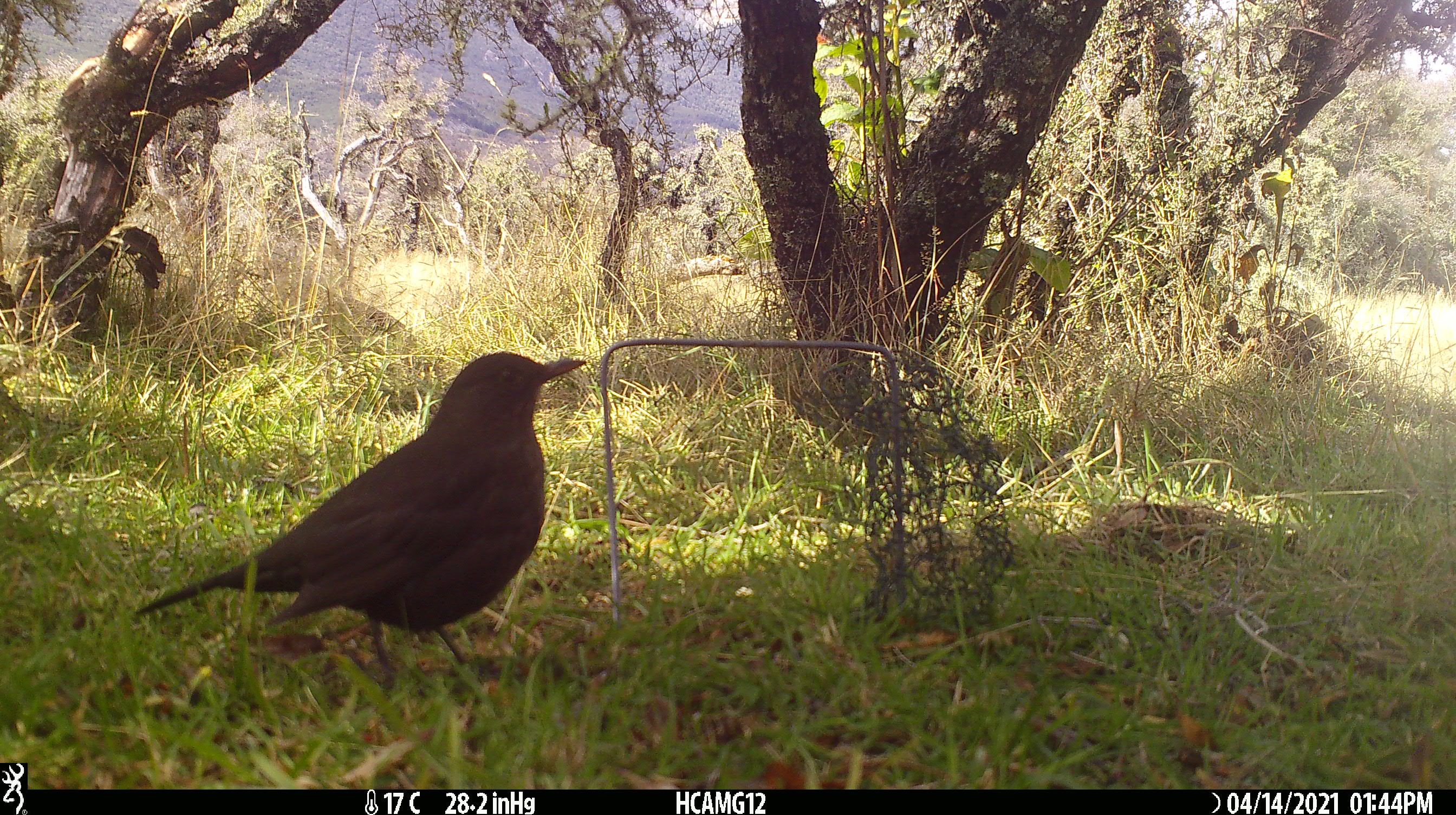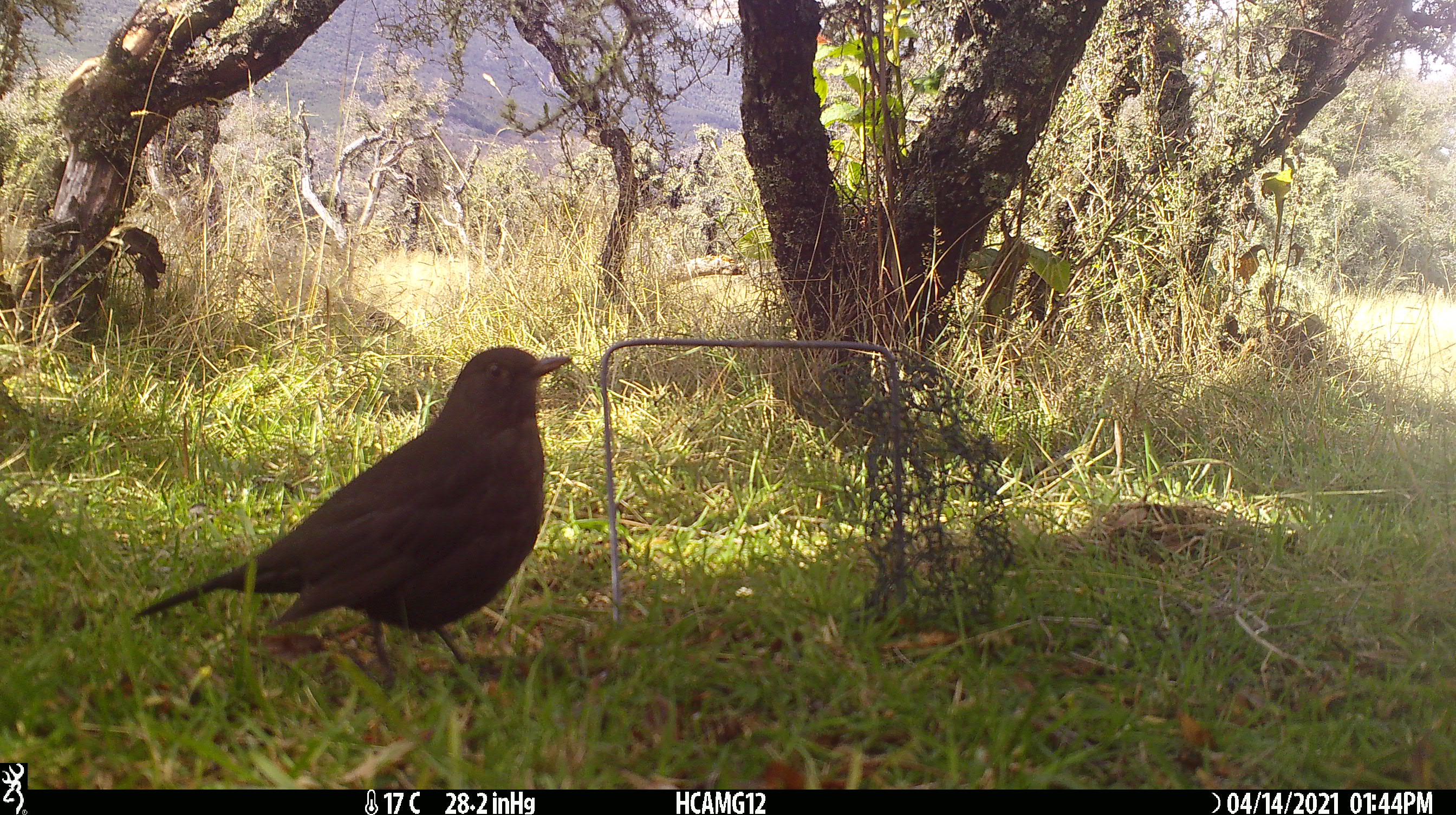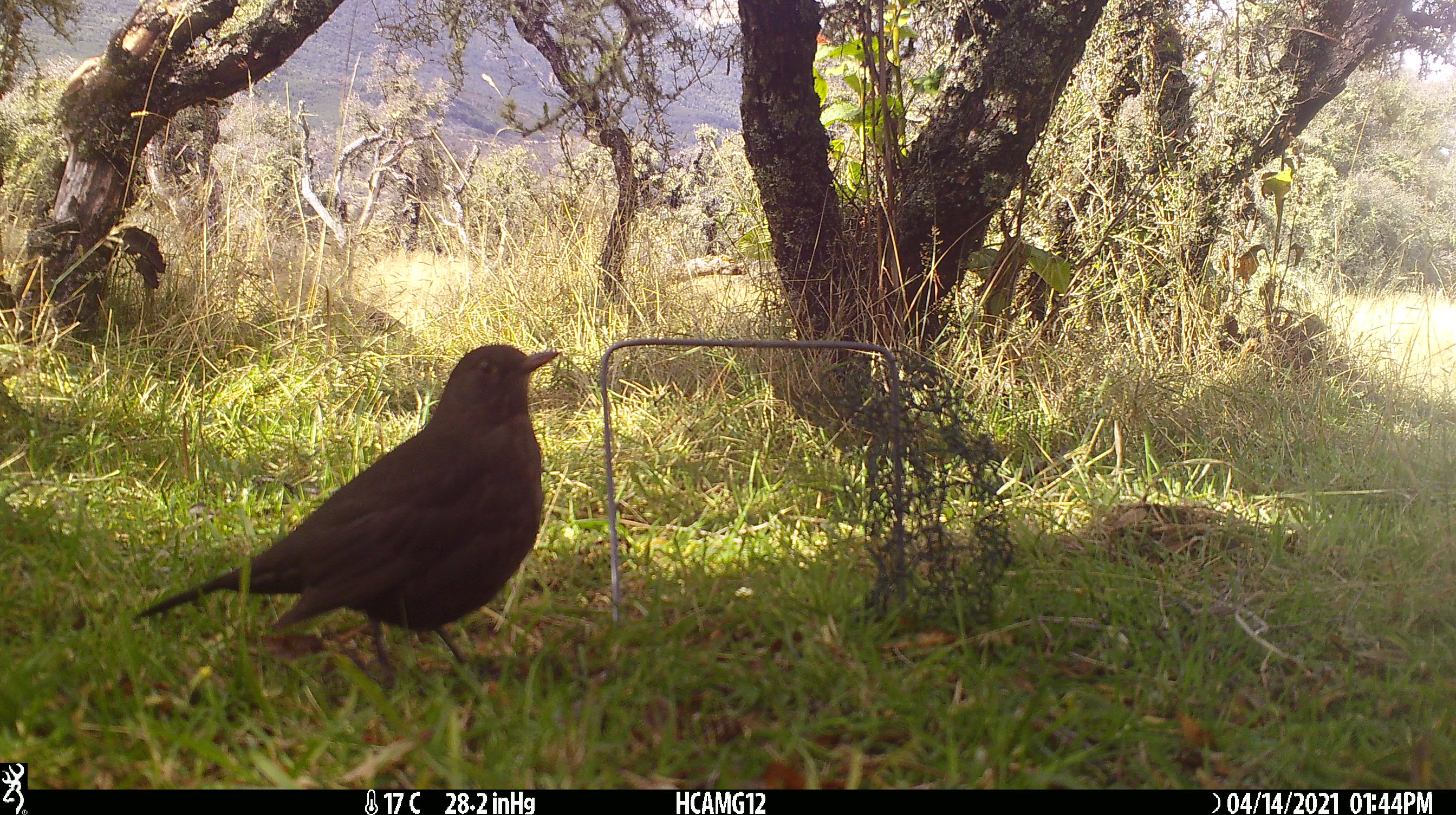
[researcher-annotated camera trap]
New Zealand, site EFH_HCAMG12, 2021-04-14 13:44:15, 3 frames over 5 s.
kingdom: Animalia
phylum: Chordata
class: Aves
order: Passeriformes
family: Turdidae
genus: Turdus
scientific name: Turdus merula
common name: eurasian blackbird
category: blackbird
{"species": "blackbird (eurasian blackbird) (Turdus merula)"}